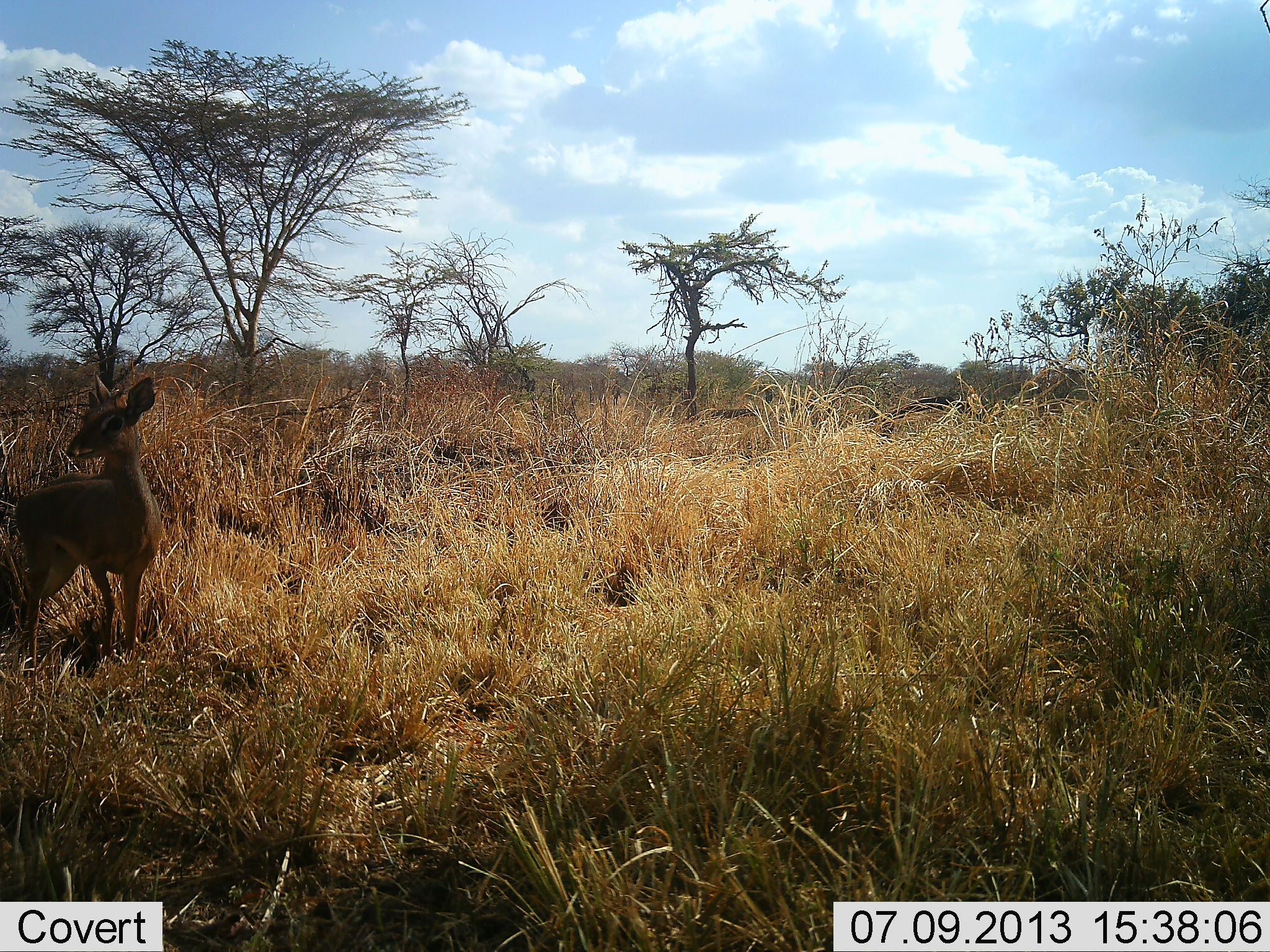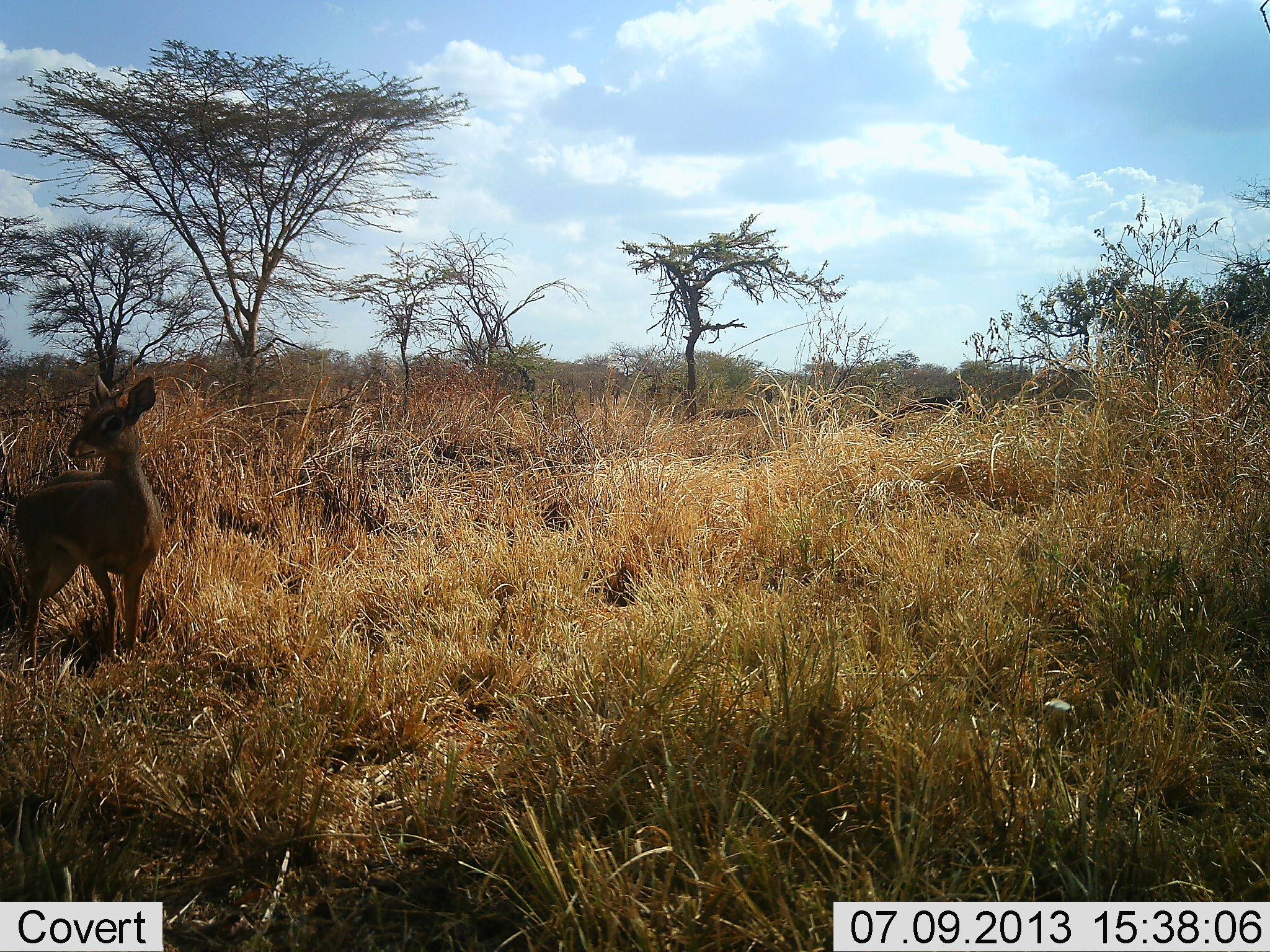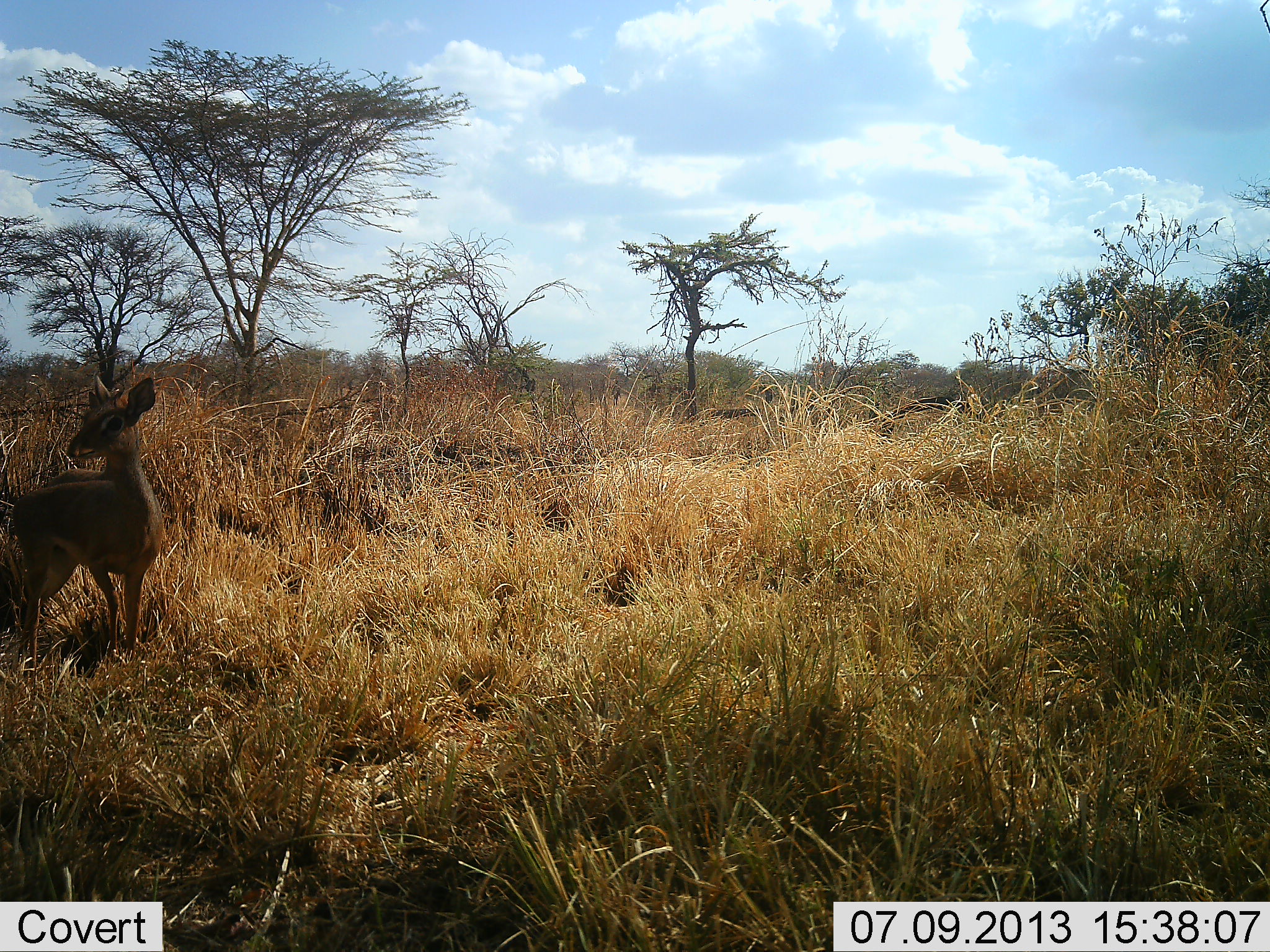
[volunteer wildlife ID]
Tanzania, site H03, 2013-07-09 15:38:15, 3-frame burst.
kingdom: Animalia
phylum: Chordata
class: Mammalia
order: Artiodactyla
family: Bovidae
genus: Madoqua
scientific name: Madoqua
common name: dikdik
Dikdik (Madoqua), count 1. Behavior (volunteer vote fractions): standing 100%, resting 0%, moving 0%, interacting 0%. Young present (vote fraction): 6%. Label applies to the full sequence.